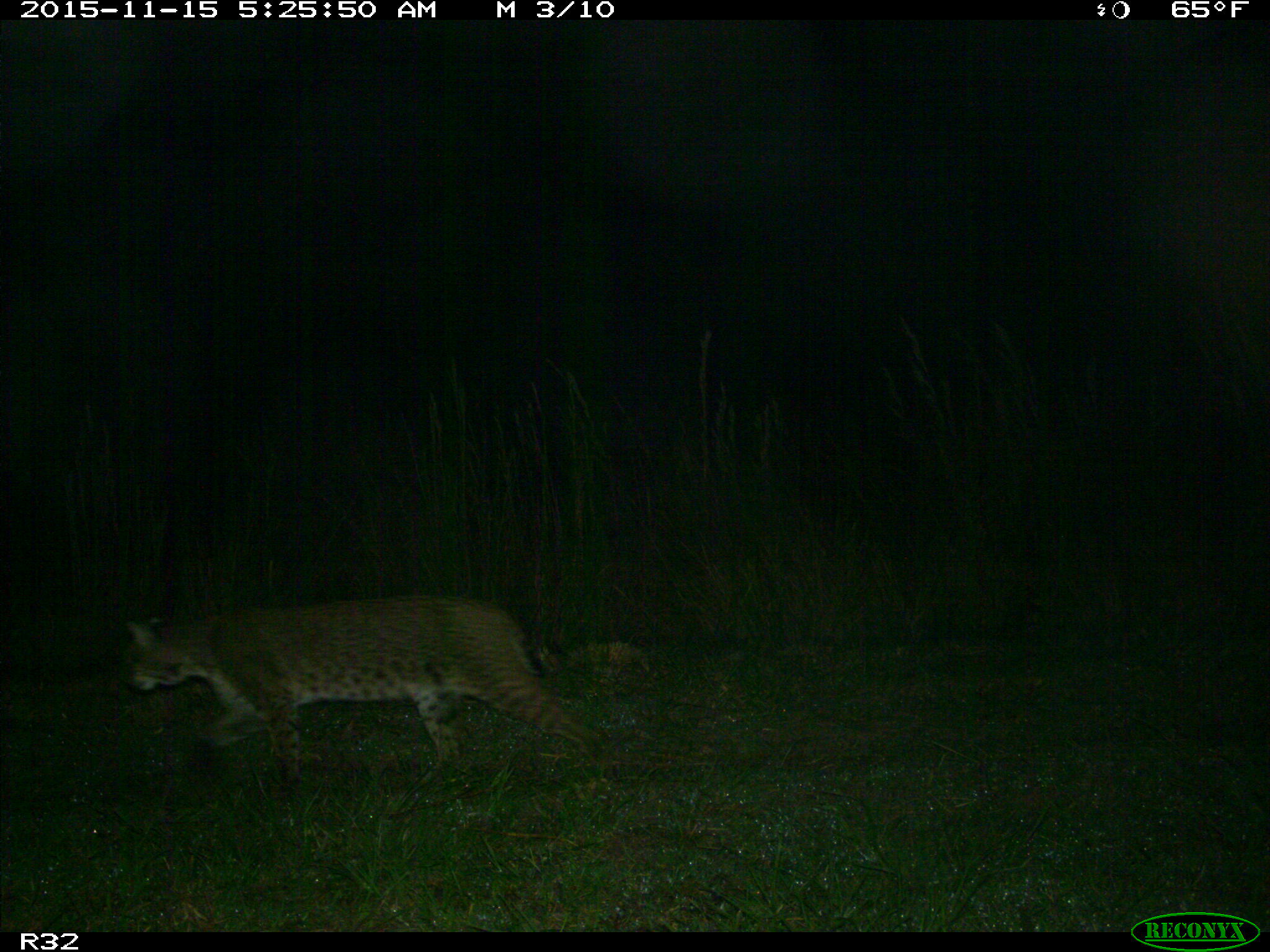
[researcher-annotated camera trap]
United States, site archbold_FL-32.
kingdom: Animalia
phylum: Chordata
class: Mammalia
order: Carnivora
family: Felidae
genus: Lynx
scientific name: Lynx rufus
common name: bobcat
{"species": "Lynx rufus (bobcat)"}